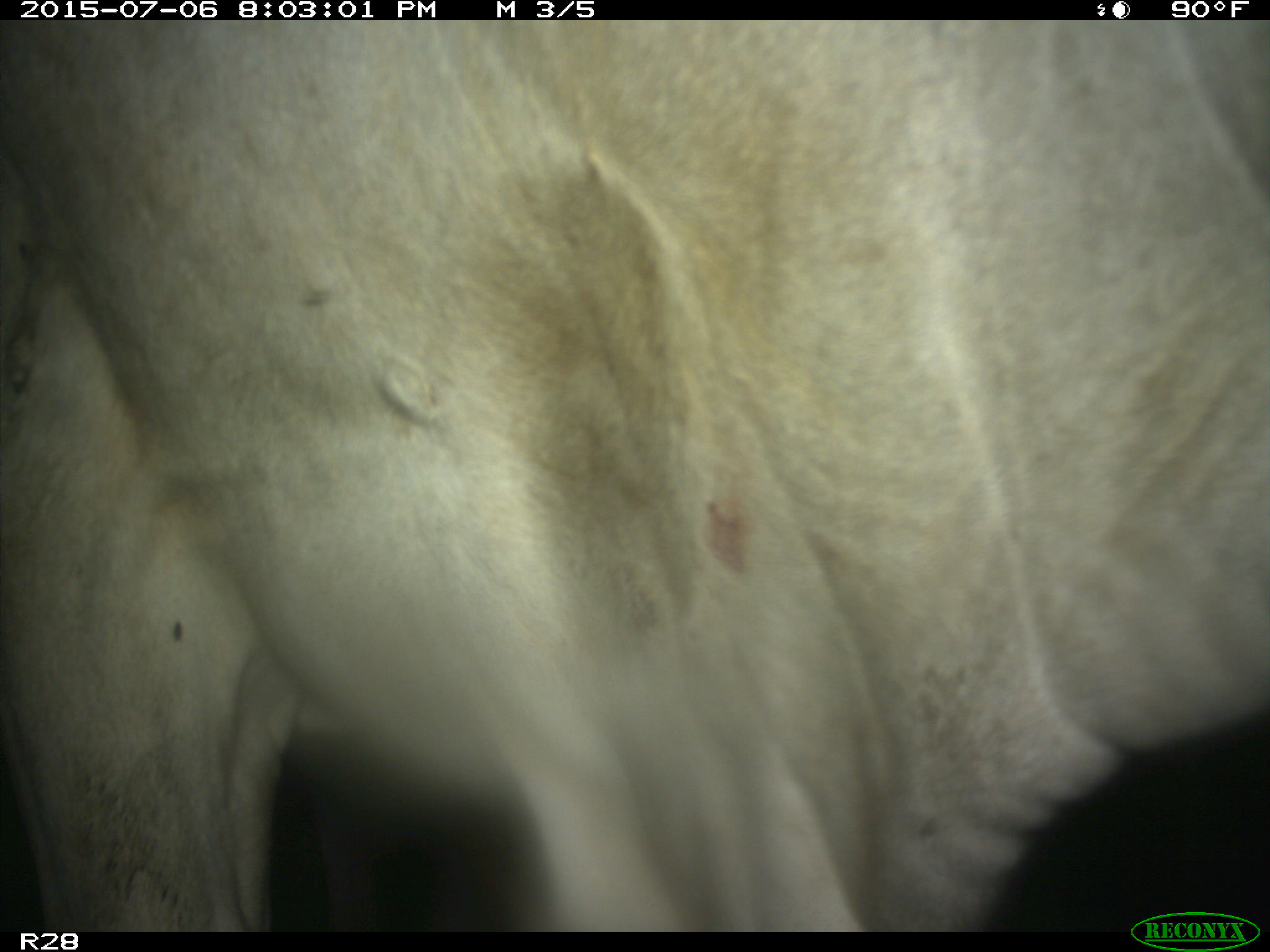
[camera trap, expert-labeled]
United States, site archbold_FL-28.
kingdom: Animalia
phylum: Chordata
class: Mammalia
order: Artiodactyla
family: Bovidae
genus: Bos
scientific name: Bos taurus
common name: domestic cow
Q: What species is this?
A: Bos taurus (domestic cow).